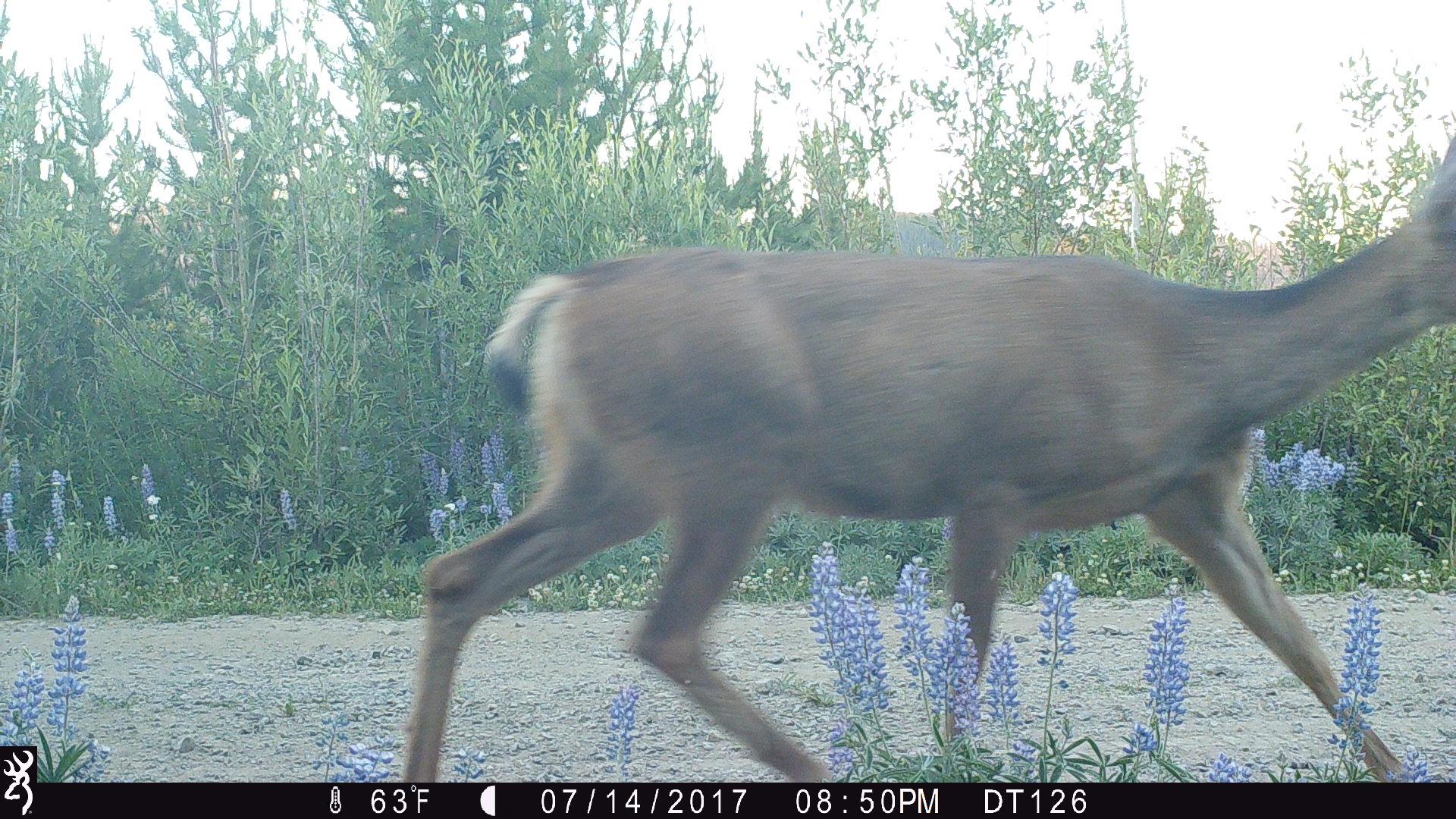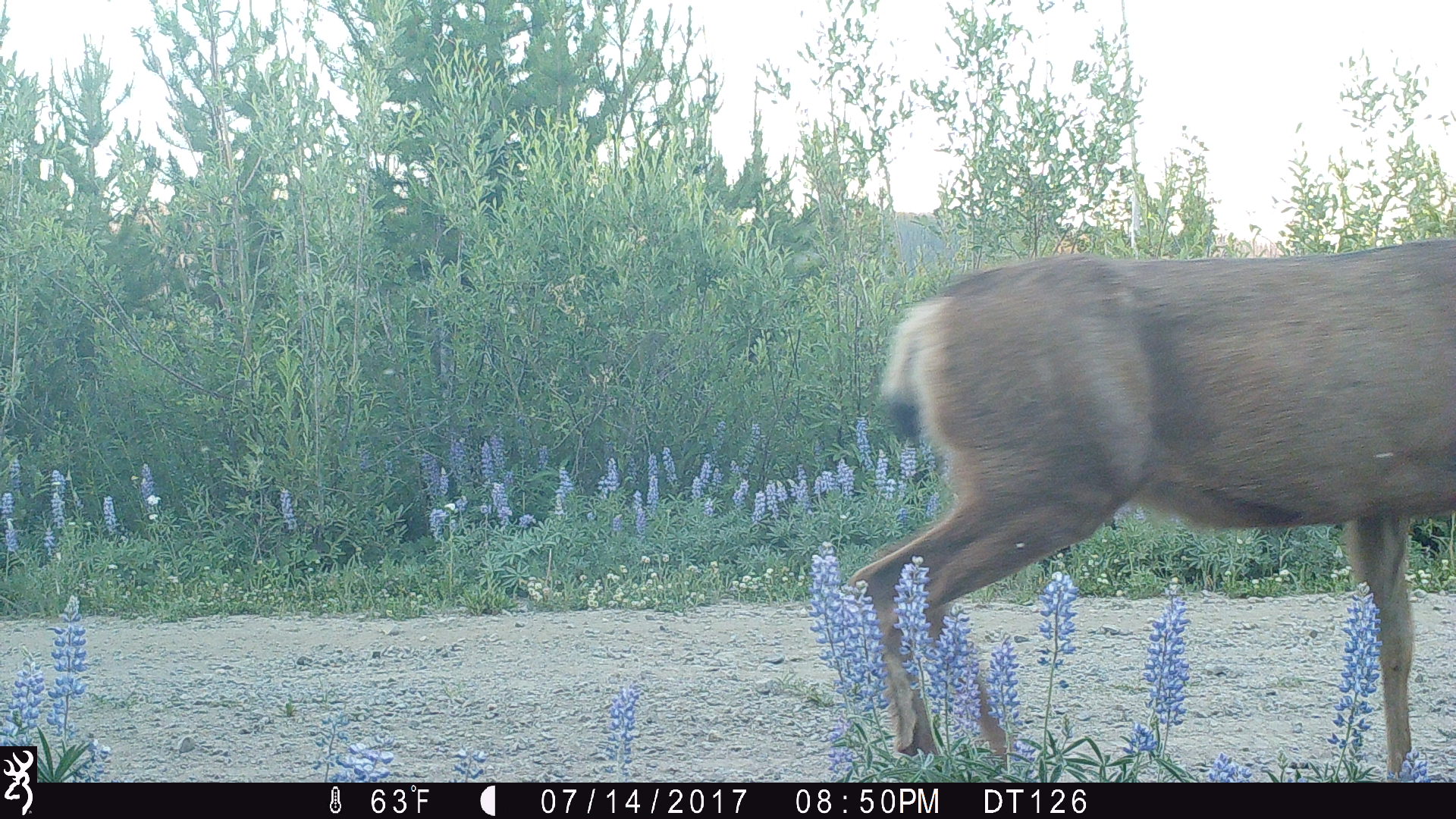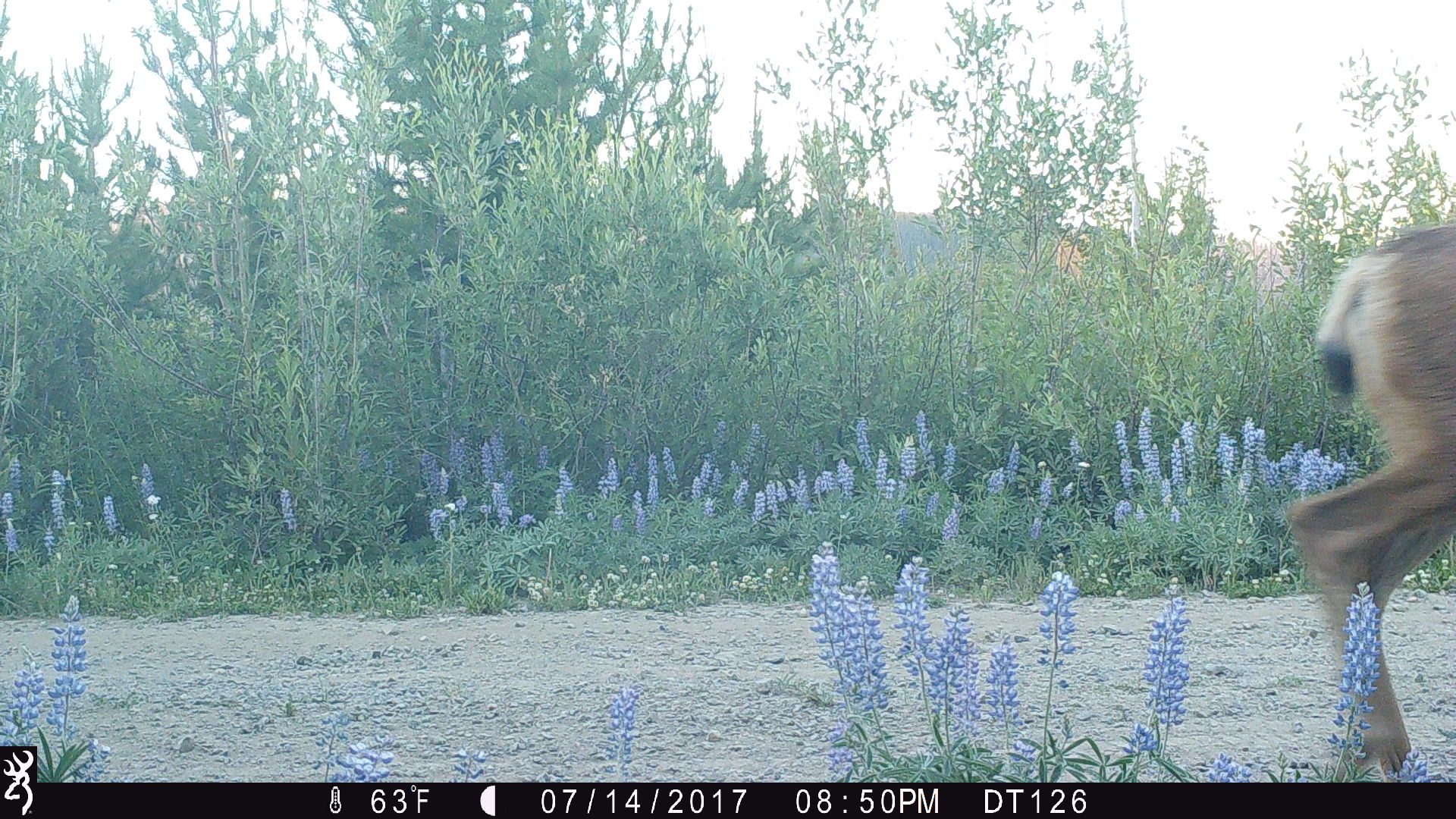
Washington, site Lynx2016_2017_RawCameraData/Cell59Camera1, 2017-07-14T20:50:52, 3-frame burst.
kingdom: Animalia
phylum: Chordata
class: Mammalia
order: Artiodactyla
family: Cervidae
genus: Odocoileus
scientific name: Odocoileus hemionus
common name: mule deer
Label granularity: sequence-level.